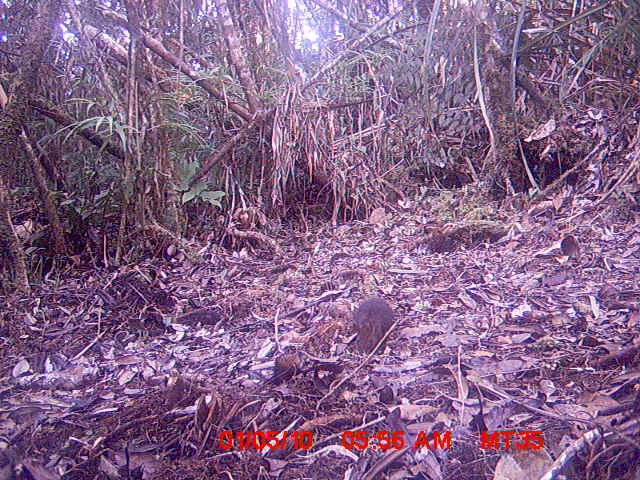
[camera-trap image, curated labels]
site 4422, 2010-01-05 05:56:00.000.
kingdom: Animalia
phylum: Chordata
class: Mammalia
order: Rodentia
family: Nesomyidae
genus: Hypogeomys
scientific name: Hypogeomys antimena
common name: malagasy giant rat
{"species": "Hypogeomys antimena (malagasy giant rat)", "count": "1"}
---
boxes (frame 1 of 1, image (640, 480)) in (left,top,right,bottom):
hypogeomys antimena: (351,296,395,357)